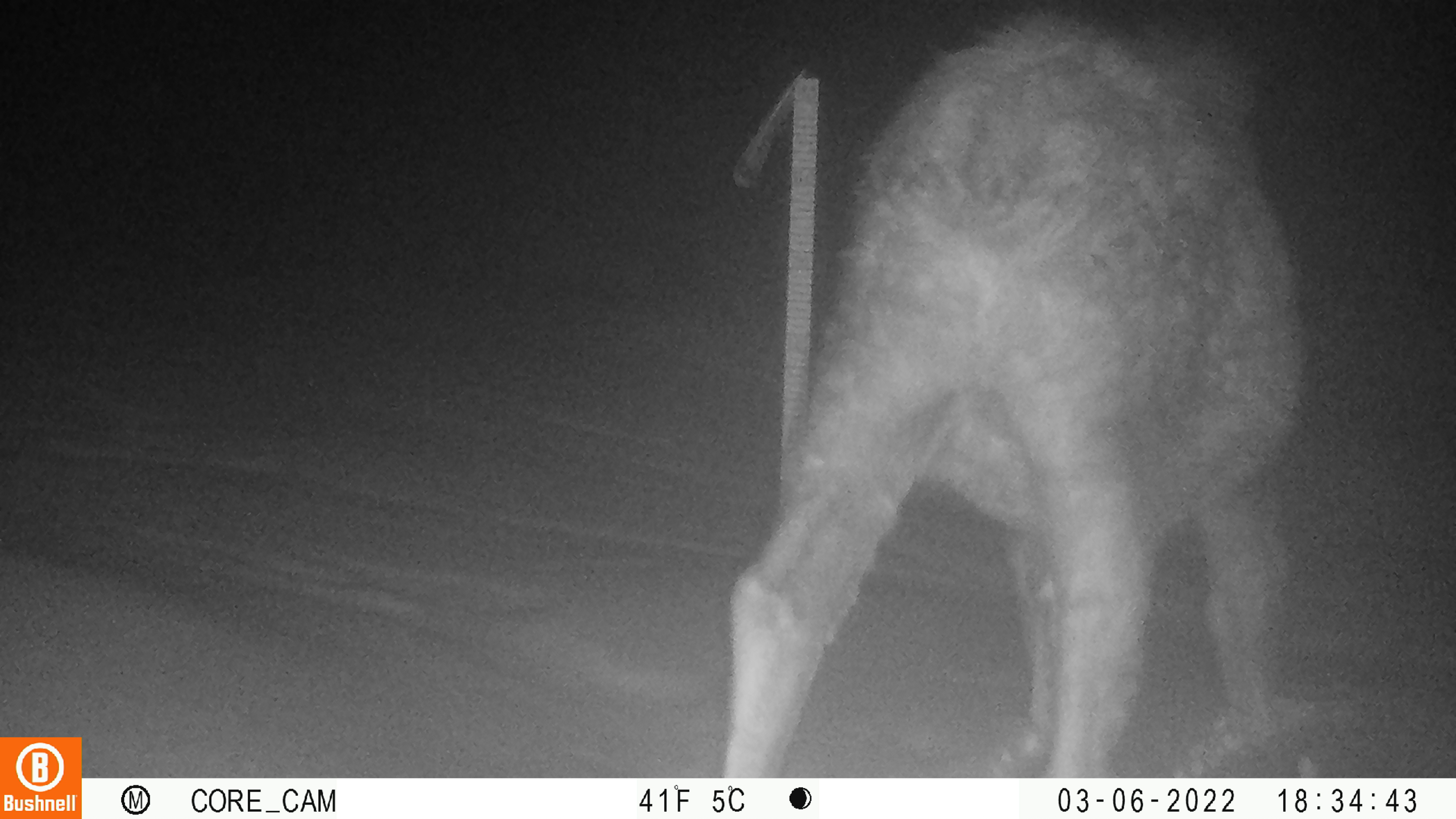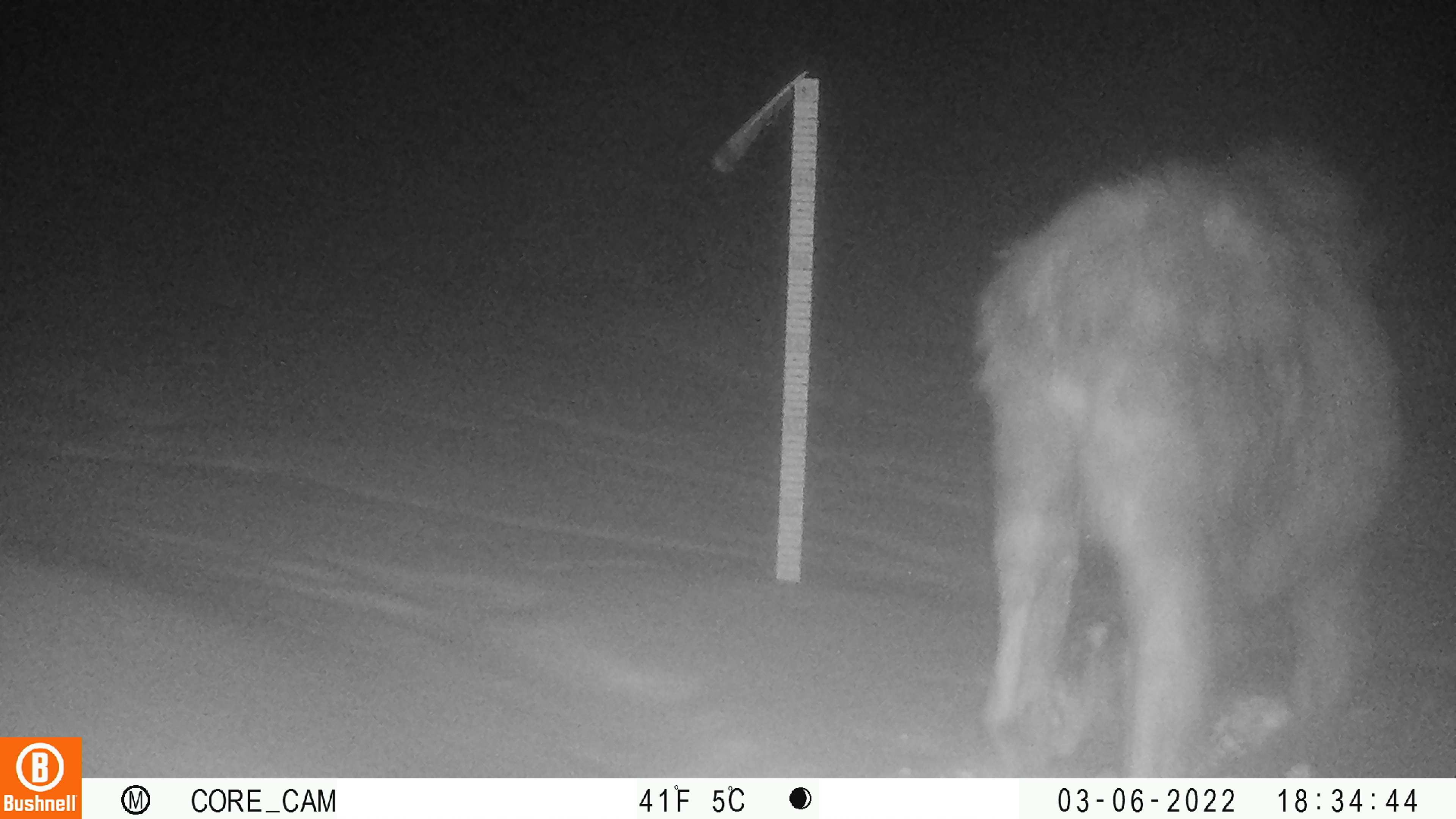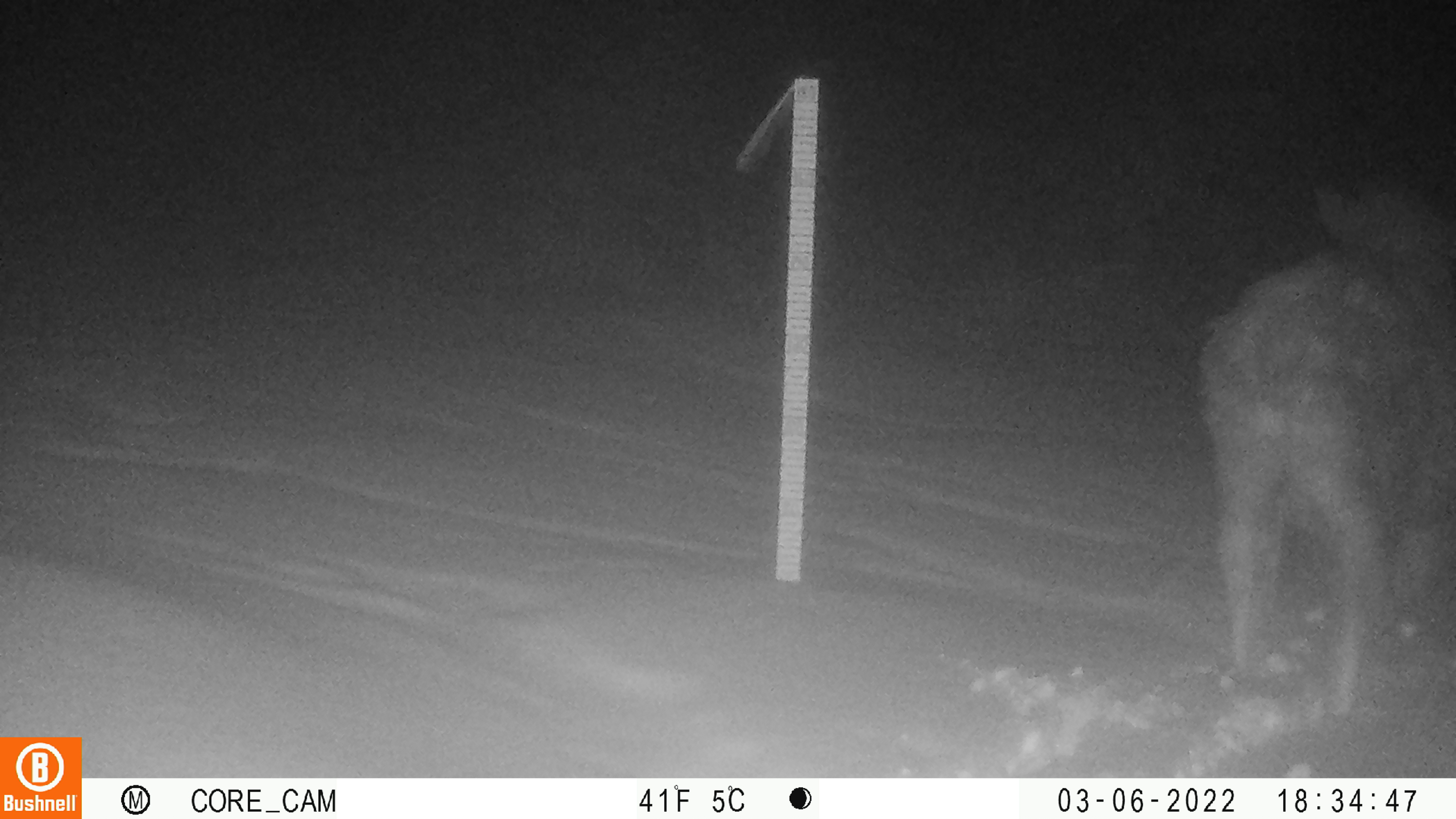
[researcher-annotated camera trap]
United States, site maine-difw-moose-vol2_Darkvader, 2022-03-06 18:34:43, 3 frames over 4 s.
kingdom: Animalia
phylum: Chordata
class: Mammalia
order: Artiodactyla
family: Cervidae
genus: Alces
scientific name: Alces alces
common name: moose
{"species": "moose (Alces alces)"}